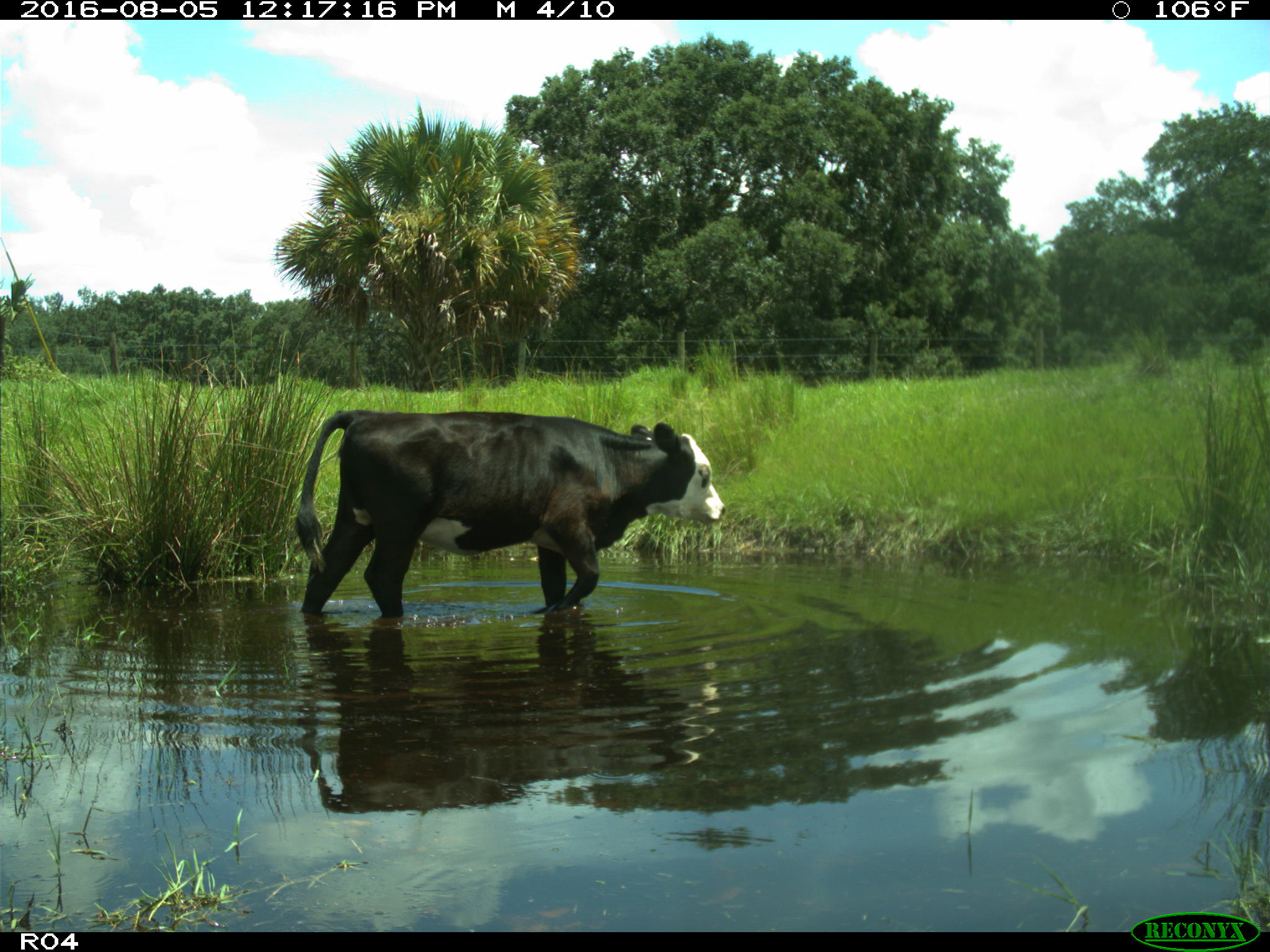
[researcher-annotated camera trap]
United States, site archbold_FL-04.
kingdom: Animalia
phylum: Chordata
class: Mammalia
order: Artiodactyla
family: Bovidae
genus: Bos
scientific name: Bos taurus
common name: domestic cow